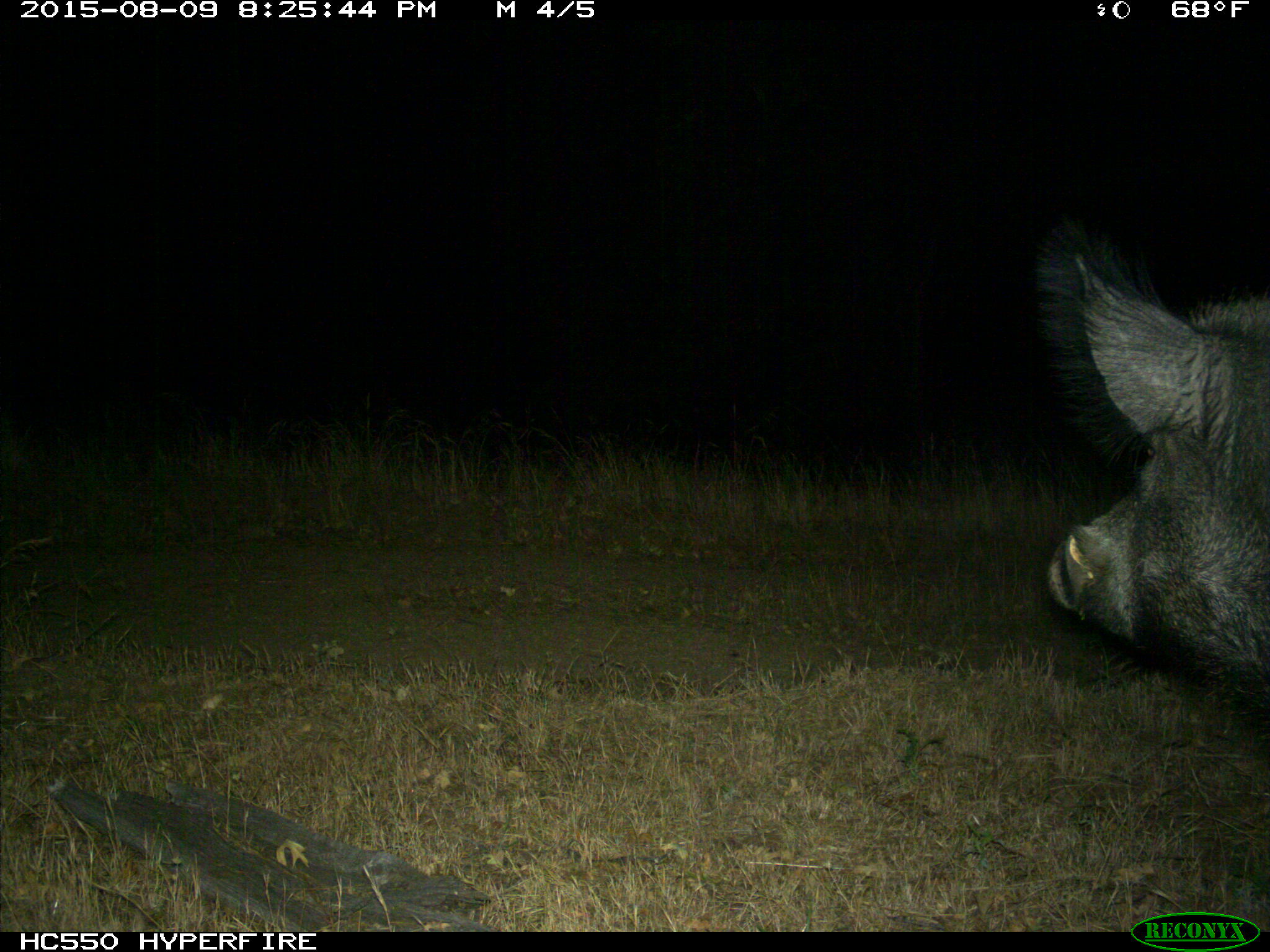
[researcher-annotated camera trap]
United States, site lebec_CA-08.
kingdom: Animalia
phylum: Chordata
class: Mammalia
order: Artiodactyla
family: Suidae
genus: Sus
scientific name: Sus scrofa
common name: wild boar